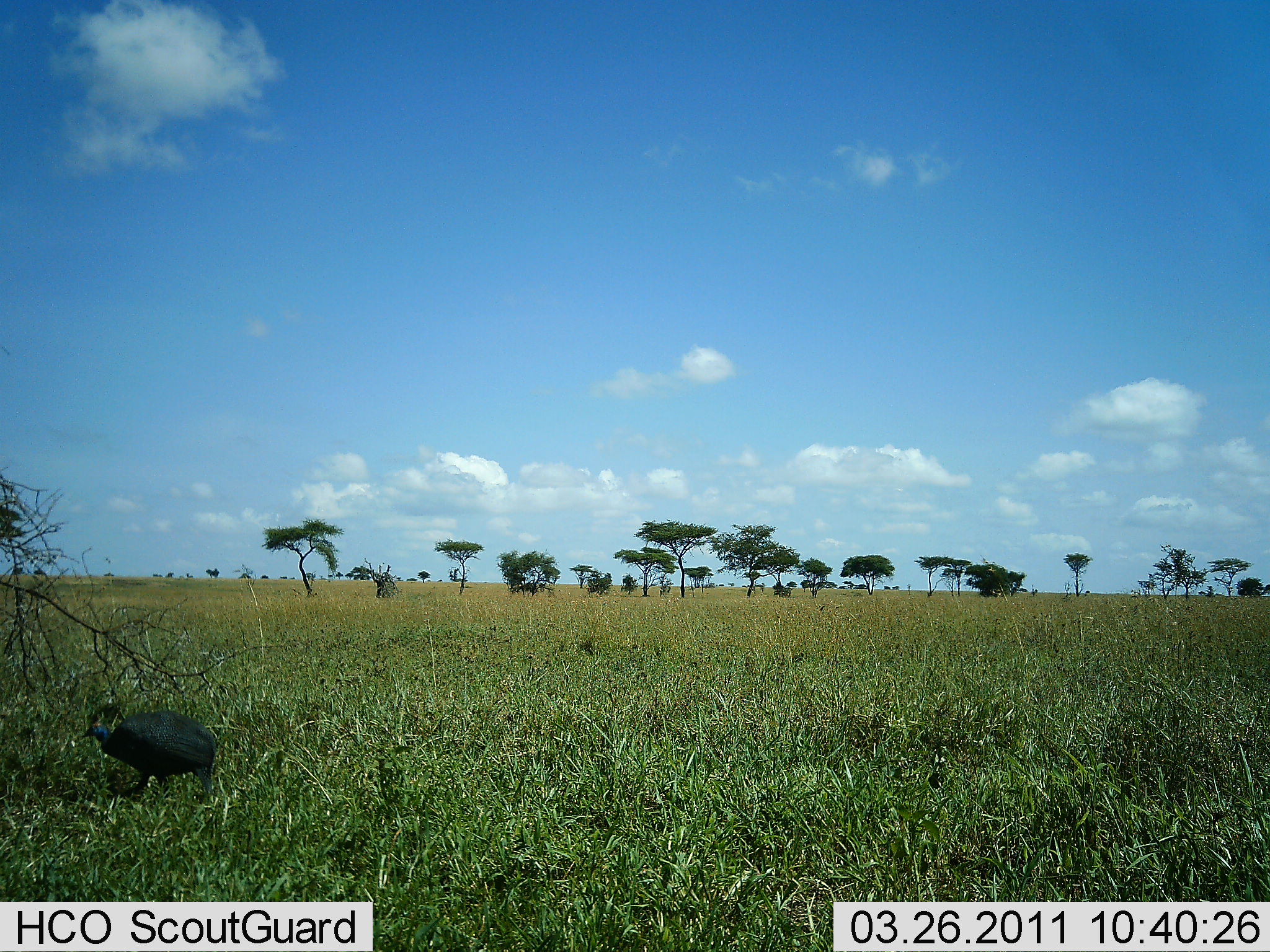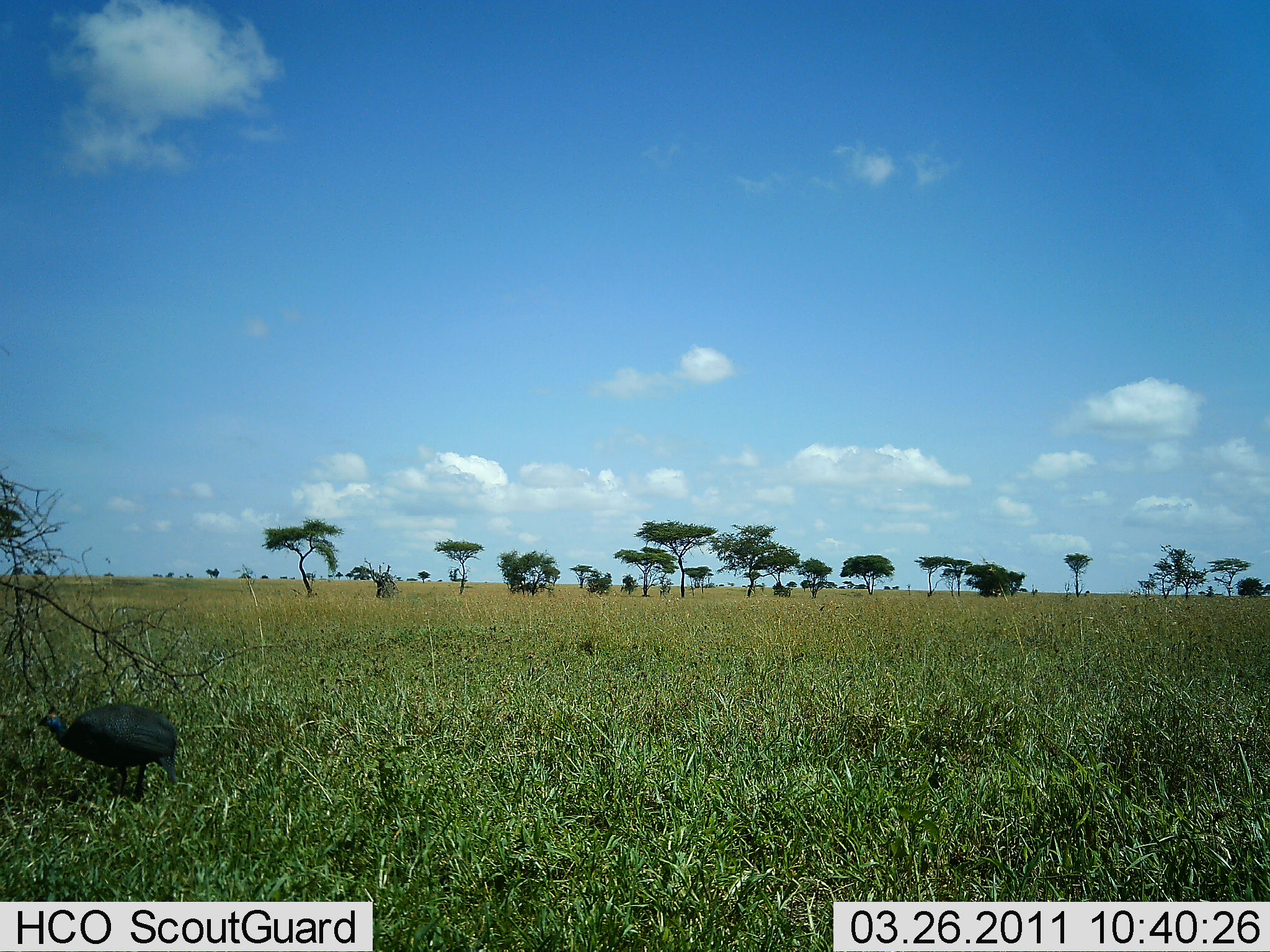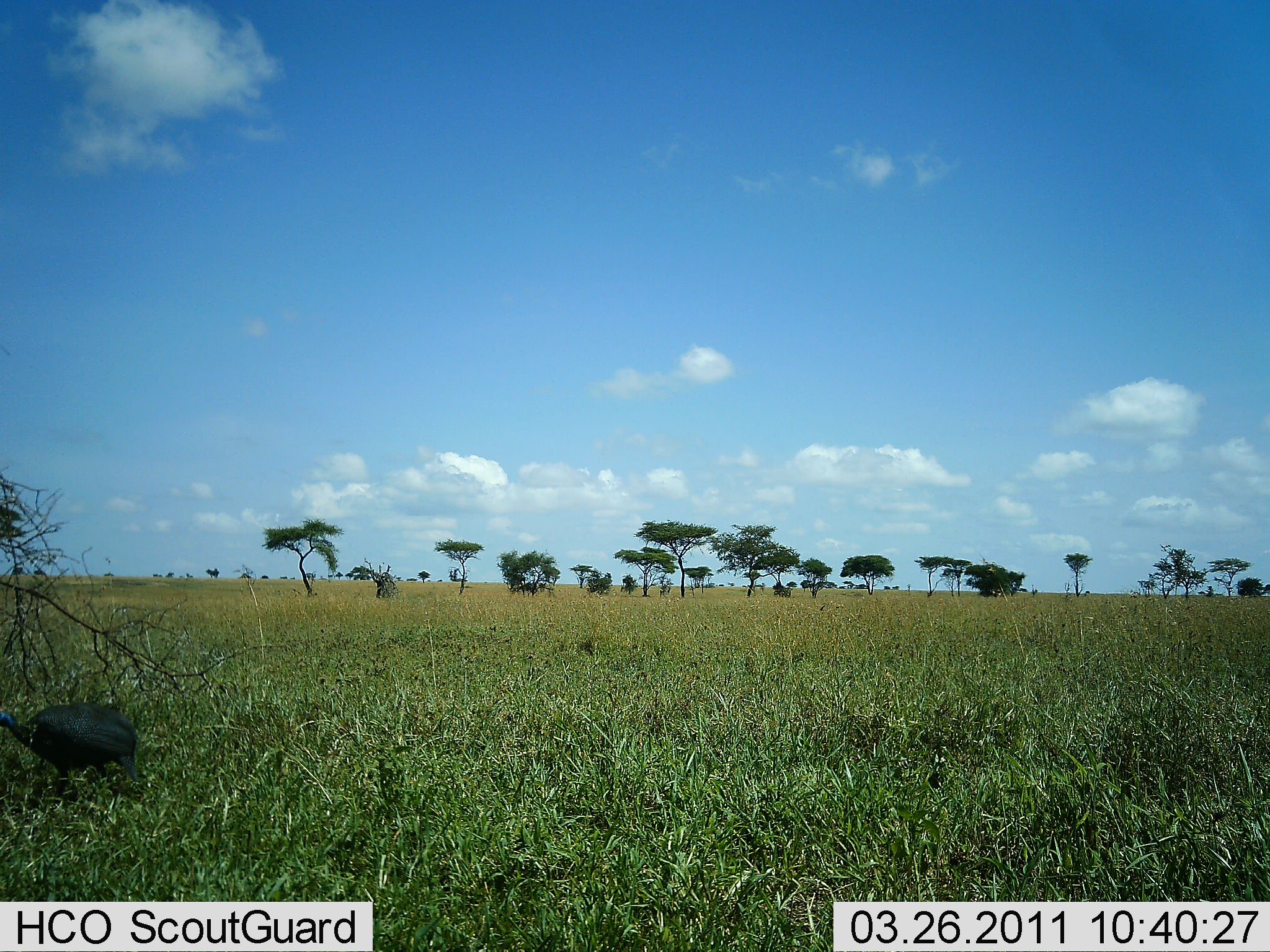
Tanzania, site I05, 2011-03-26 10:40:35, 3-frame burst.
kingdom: Animalia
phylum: Chordata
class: Aves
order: Galliformes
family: Numididae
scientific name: Numididae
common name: guinea fowl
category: guineafowl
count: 1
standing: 0%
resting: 0%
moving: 80%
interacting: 0%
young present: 0%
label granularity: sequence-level